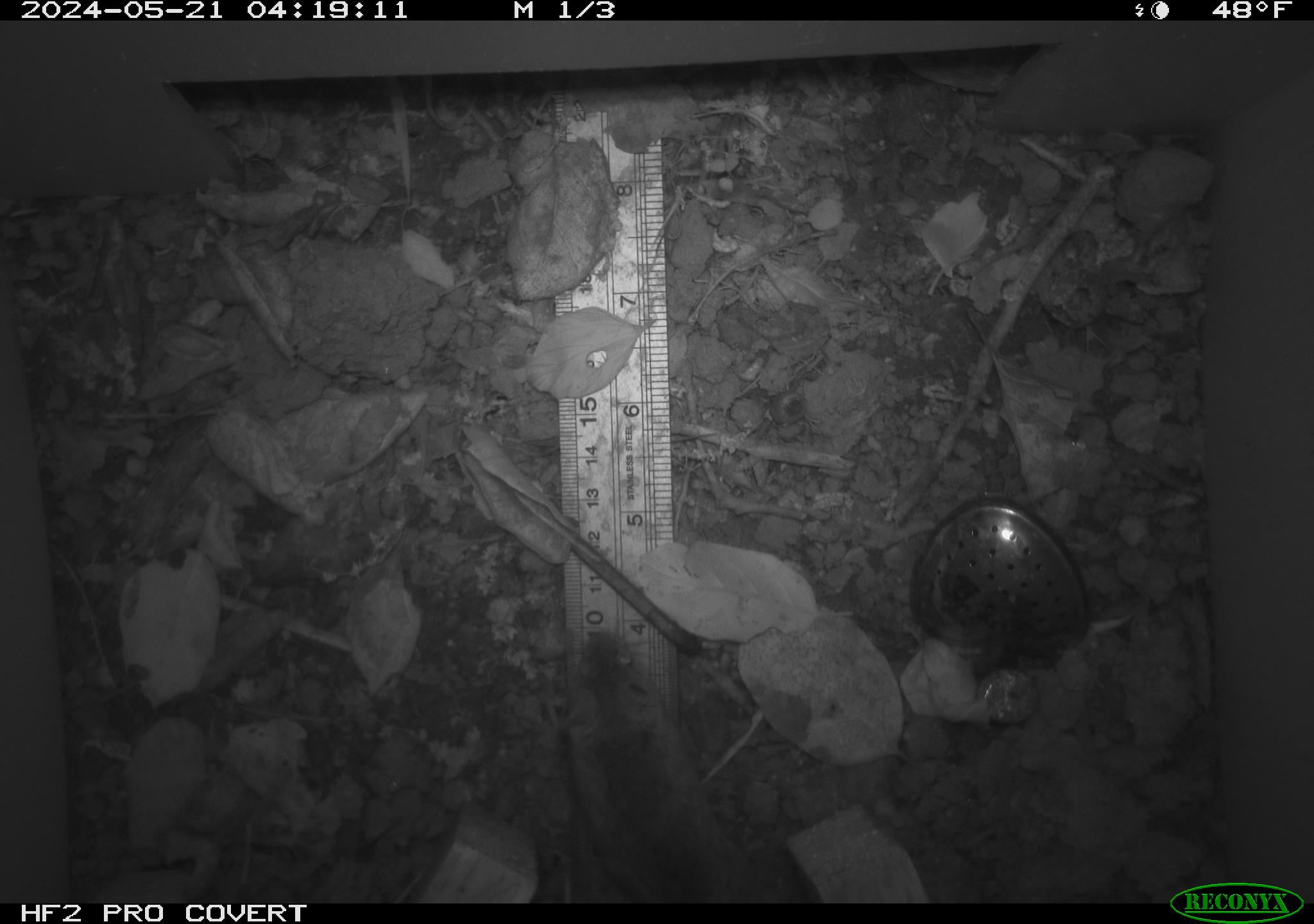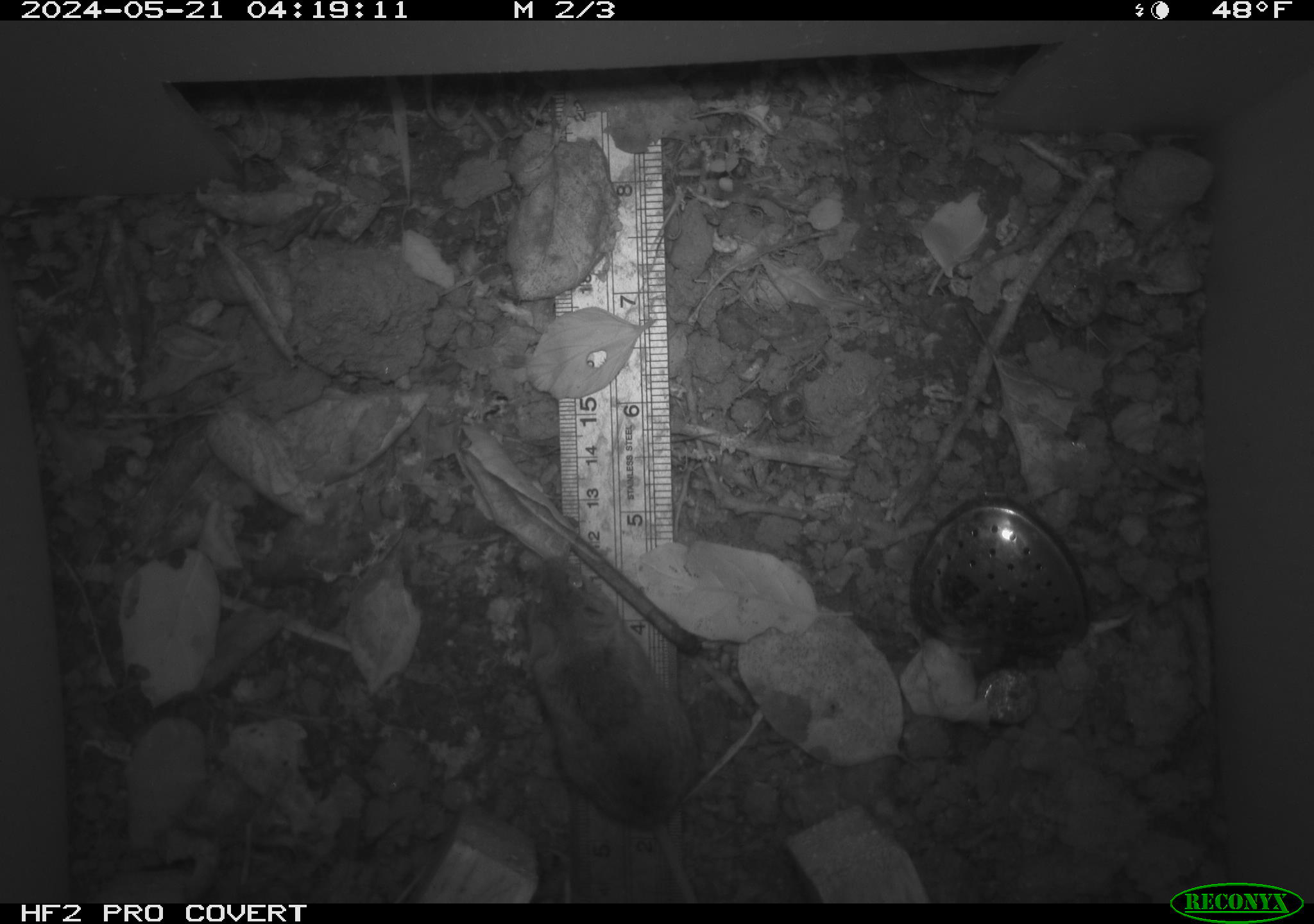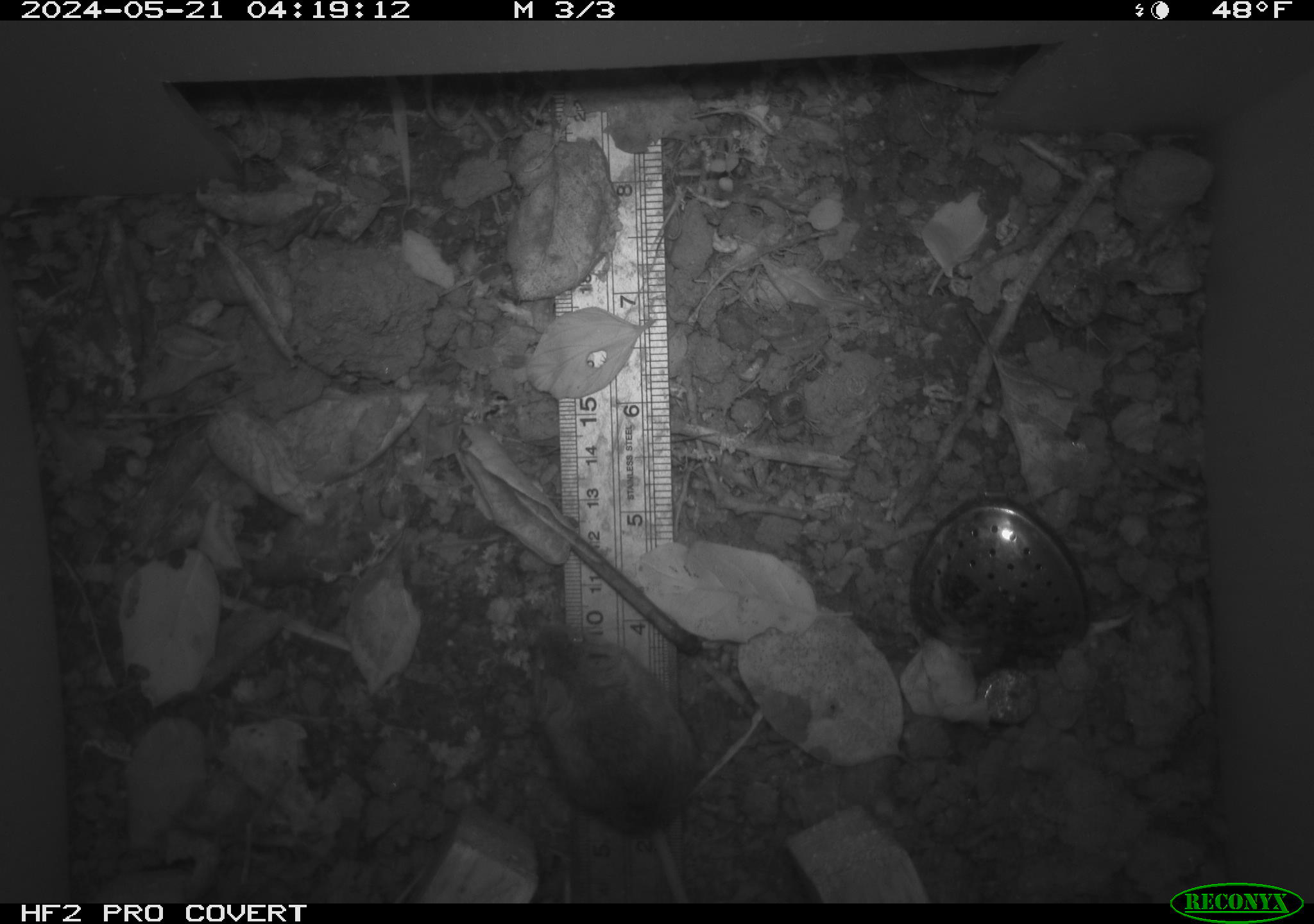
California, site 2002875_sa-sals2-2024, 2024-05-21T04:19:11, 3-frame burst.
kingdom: Animalia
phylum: Chordata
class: Mammalia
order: Rodentia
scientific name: Rodentia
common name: mouse species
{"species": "mouse species (Rodentia)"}